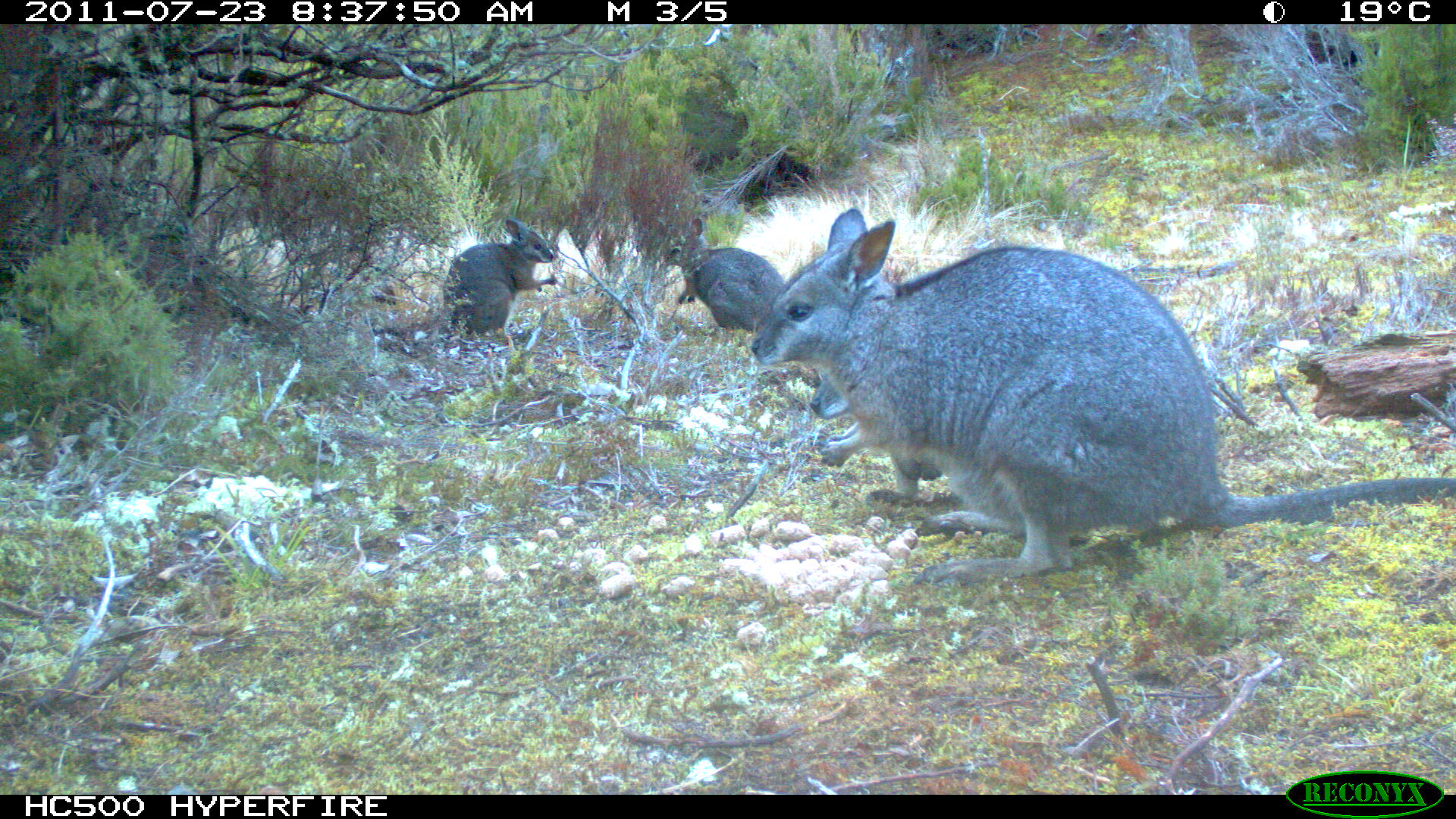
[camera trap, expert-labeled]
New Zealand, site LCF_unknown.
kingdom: Animalia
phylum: Chordata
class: Mammalia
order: Diprotodontia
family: Macropodidae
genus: Notamacropus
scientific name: Notamacropus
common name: wallaby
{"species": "wallaby (Notamacropus)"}